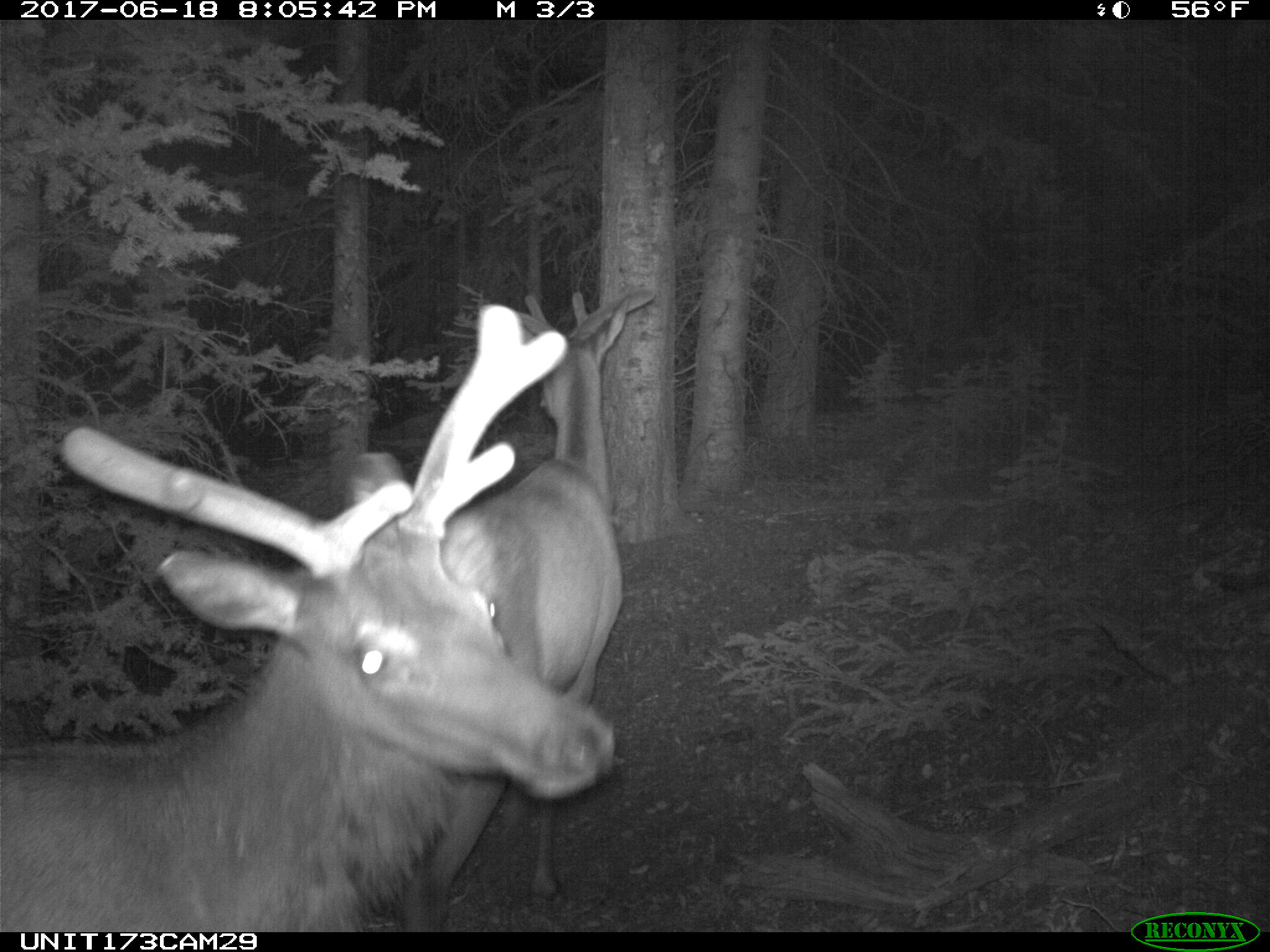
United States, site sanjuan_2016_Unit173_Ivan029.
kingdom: Animalia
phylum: Chordata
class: Mammalia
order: Artiodactyla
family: Cervidae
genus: Cervus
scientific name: Cervus elaphus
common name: red deer